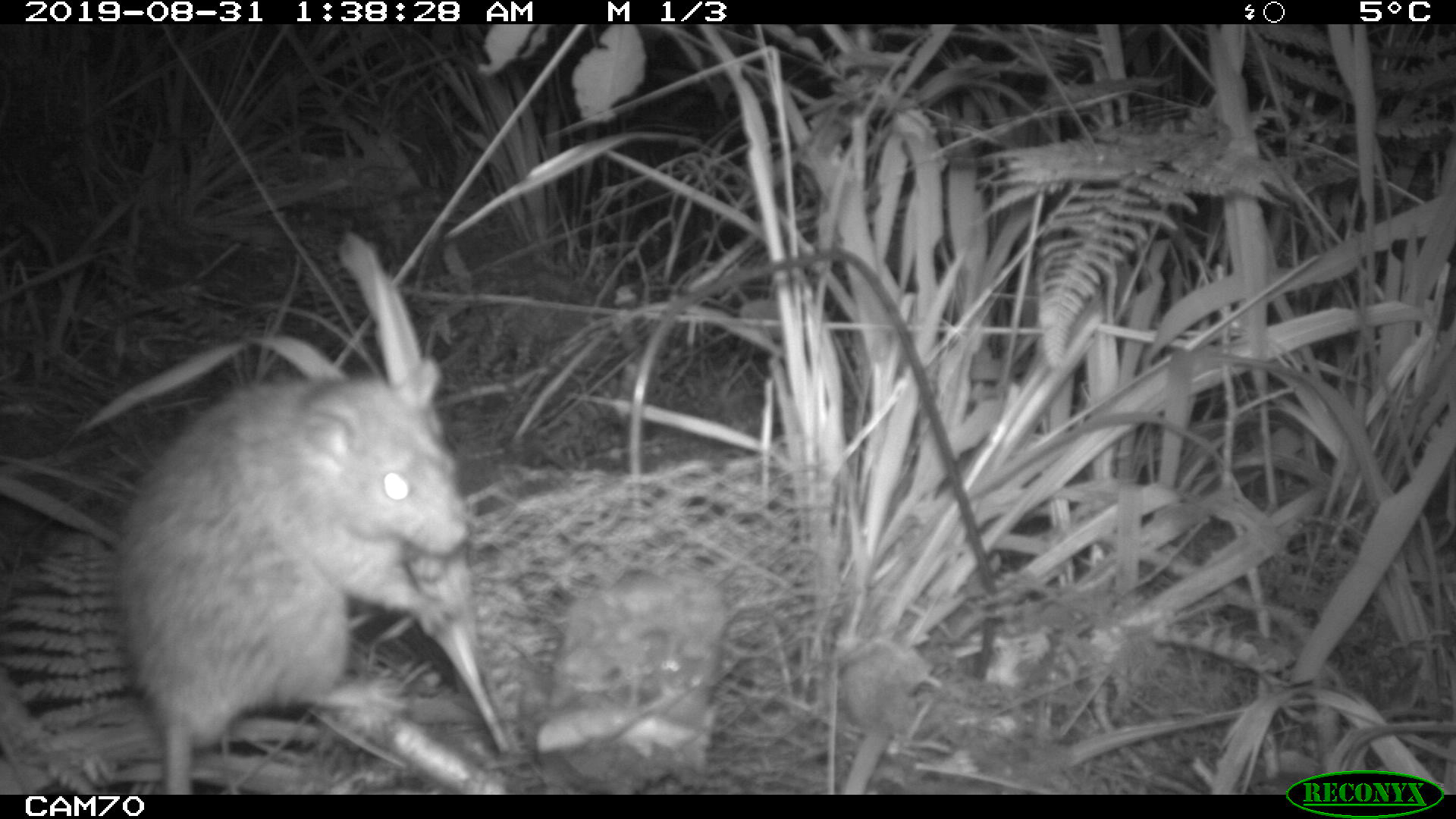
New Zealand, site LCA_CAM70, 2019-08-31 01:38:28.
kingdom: Animalia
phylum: Chordata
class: Mammalia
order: Rodentia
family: Muridae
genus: Rattus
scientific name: Rattus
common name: rat